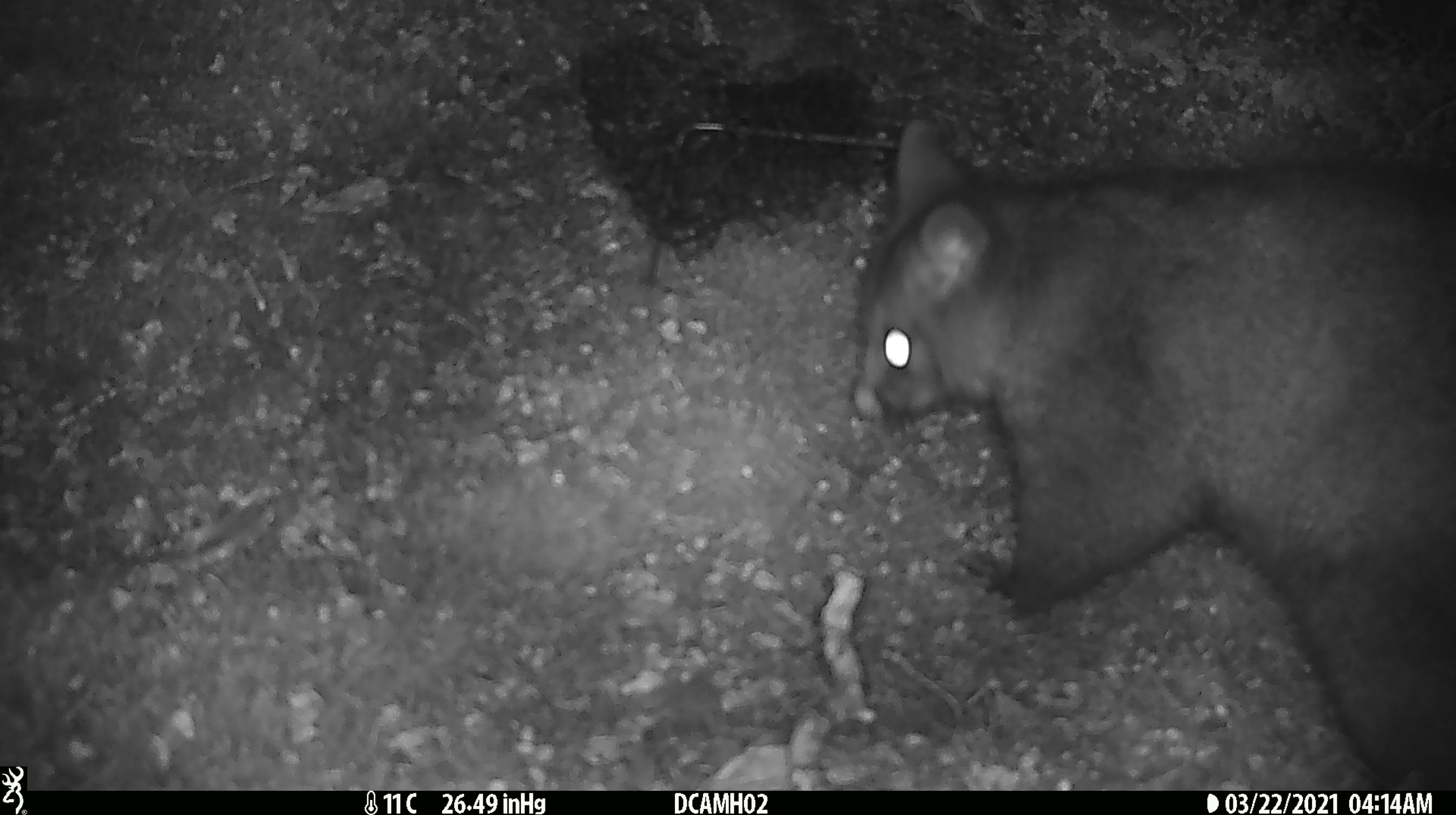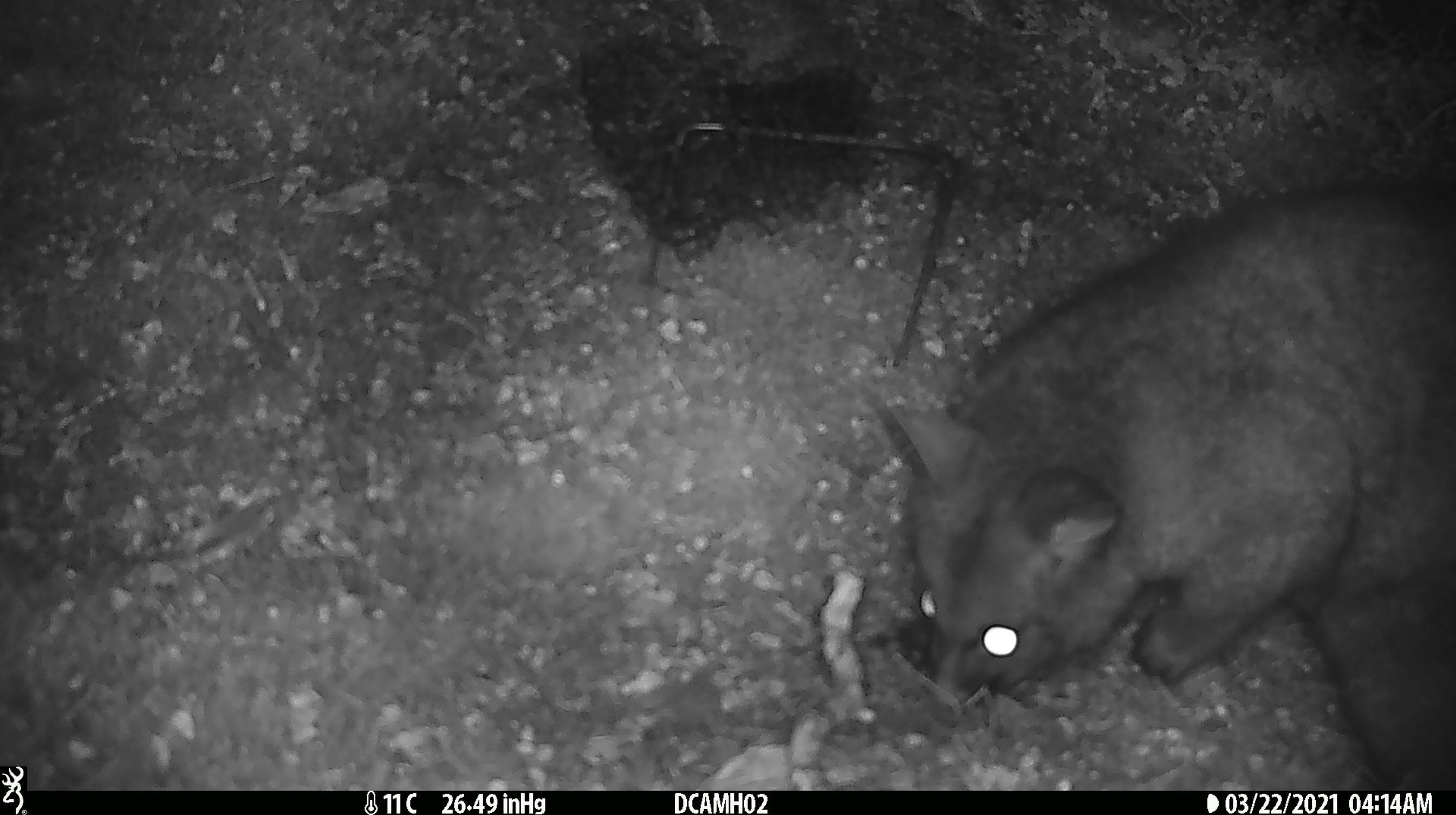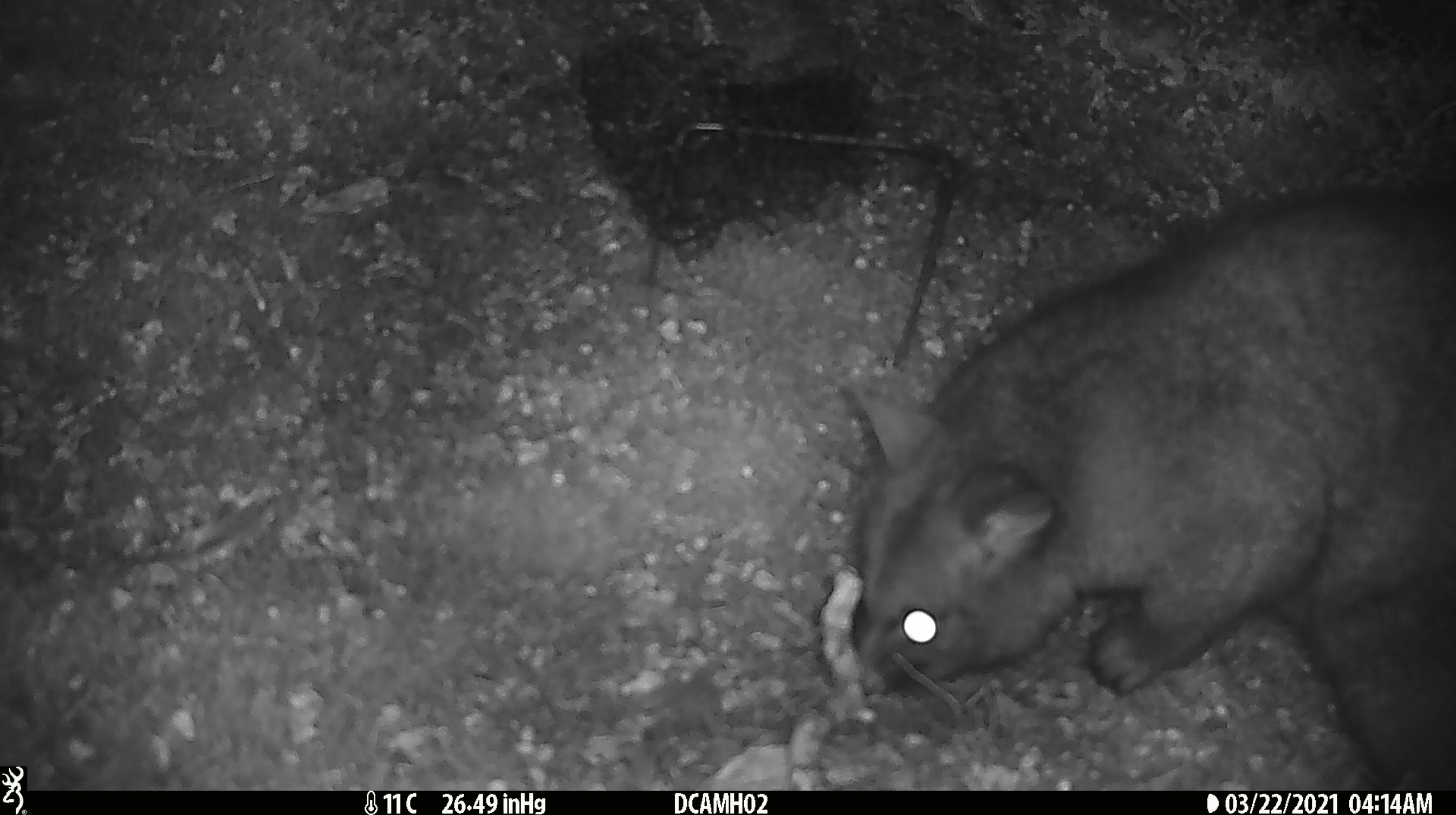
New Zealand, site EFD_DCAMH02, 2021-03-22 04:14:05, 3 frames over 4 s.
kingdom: Animalia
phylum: Chordata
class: Mammalia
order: Diprotodontia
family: Phalangeridae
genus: Trichosurus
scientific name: Trichosurus vulpecula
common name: common brushtail possum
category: possum